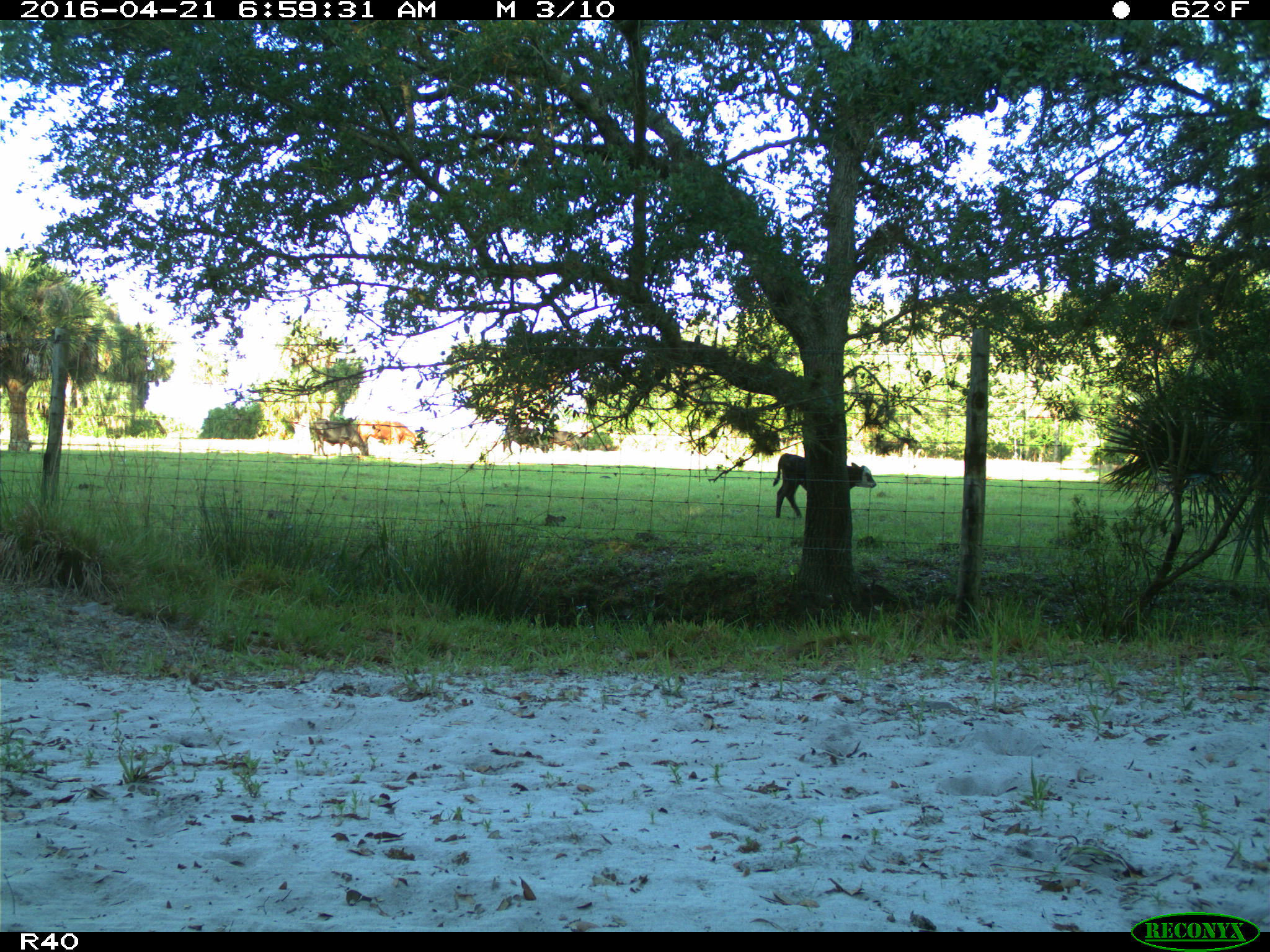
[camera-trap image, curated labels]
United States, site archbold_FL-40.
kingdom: Animalia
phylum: Chordata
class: Mammalia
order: Artiodactyla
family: Bovidae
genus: Bos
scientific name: Bos taurus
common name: domestic cow